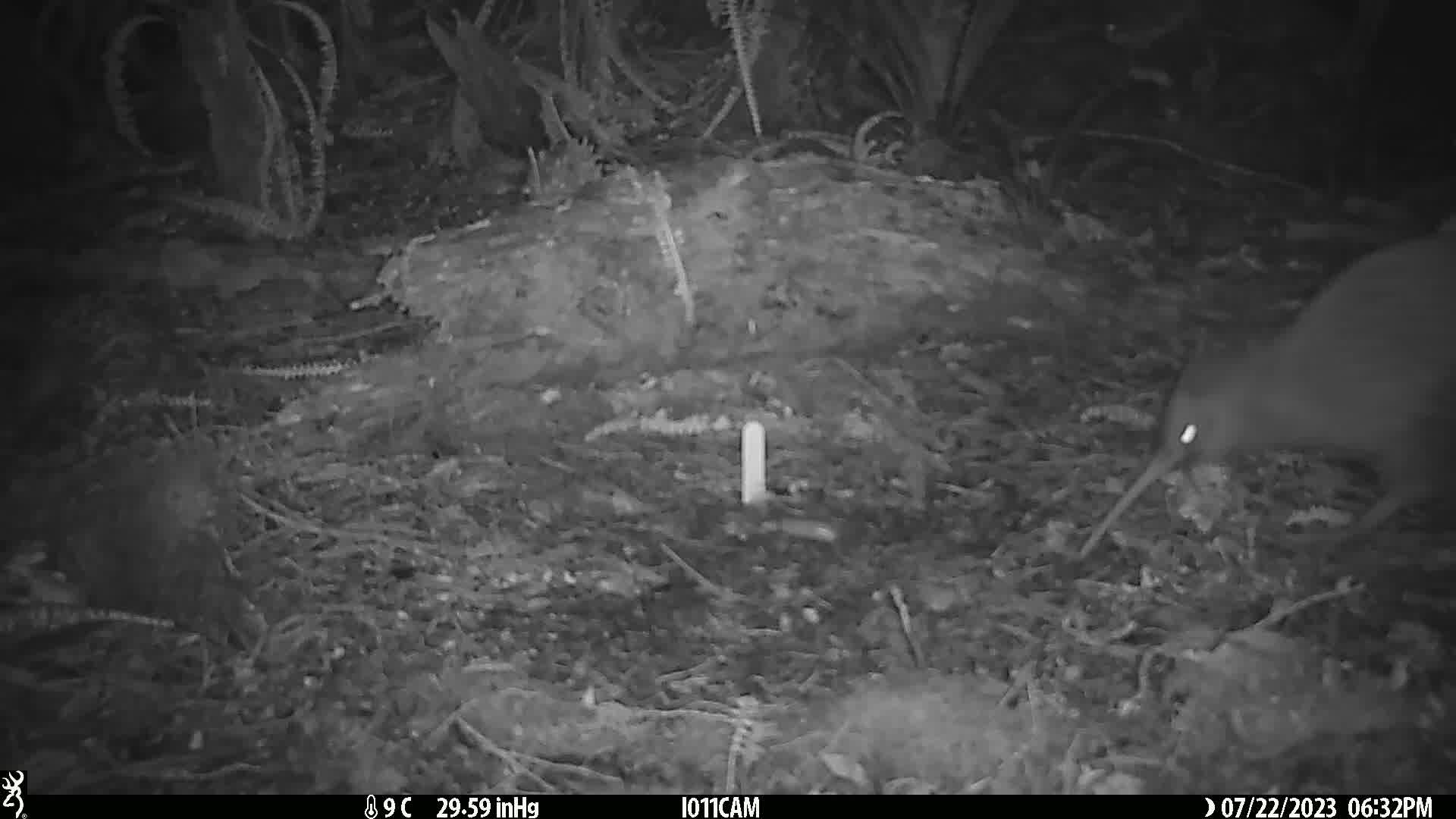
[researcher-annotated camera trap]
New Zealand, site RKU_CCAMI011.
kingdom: Animalia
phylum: Chordata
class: Aves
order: Apterygiformes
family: Apterygidae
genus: Apteryx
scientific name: Apteryx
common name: kiwi